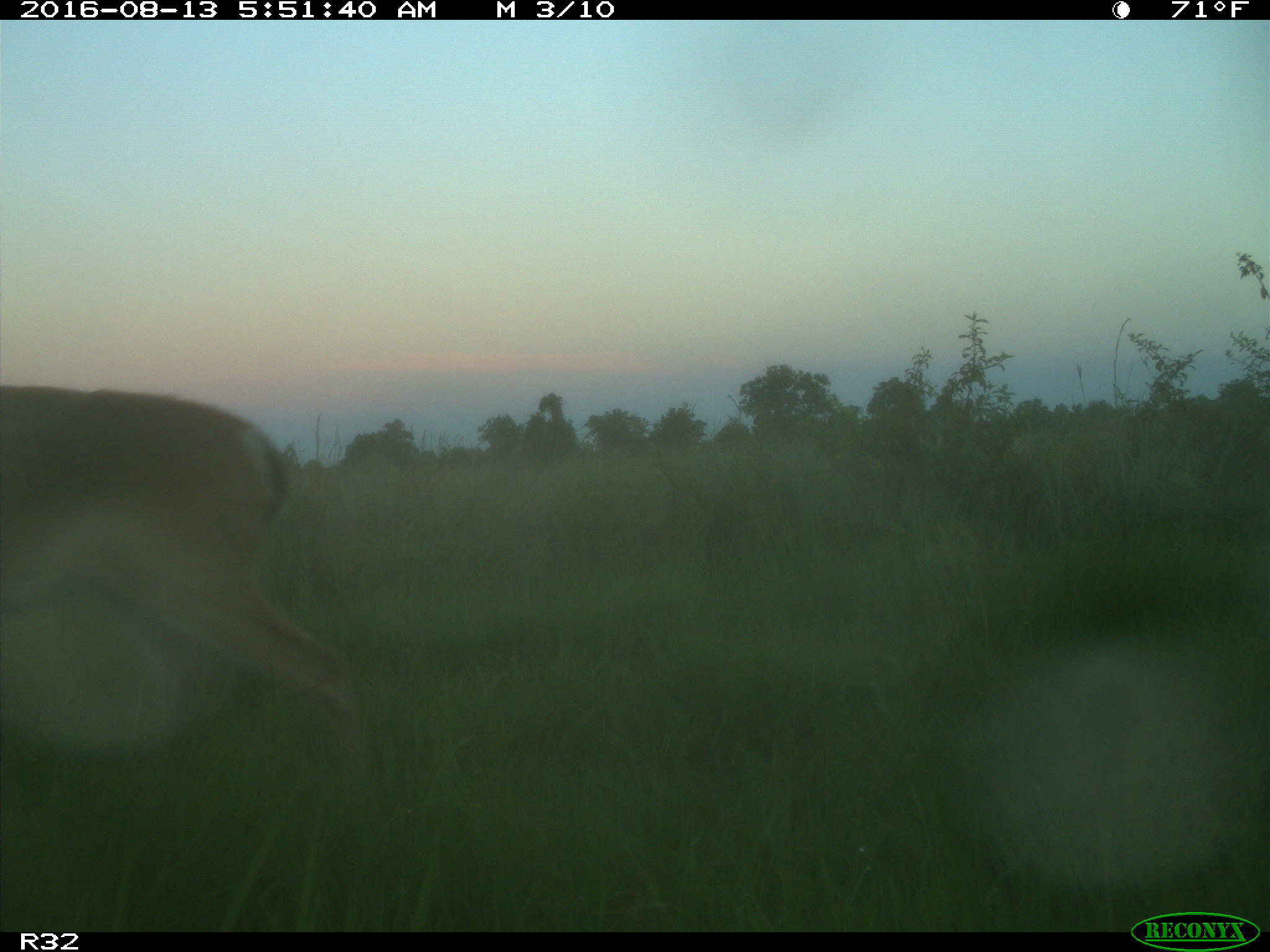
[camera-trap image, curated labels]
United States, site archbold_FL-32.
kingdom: Animalia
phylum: Chordata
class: Mammalia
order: Artiodactyla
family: Cervidae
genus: Odocoileus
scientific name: Odocoileus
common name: deer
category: unidentified deer